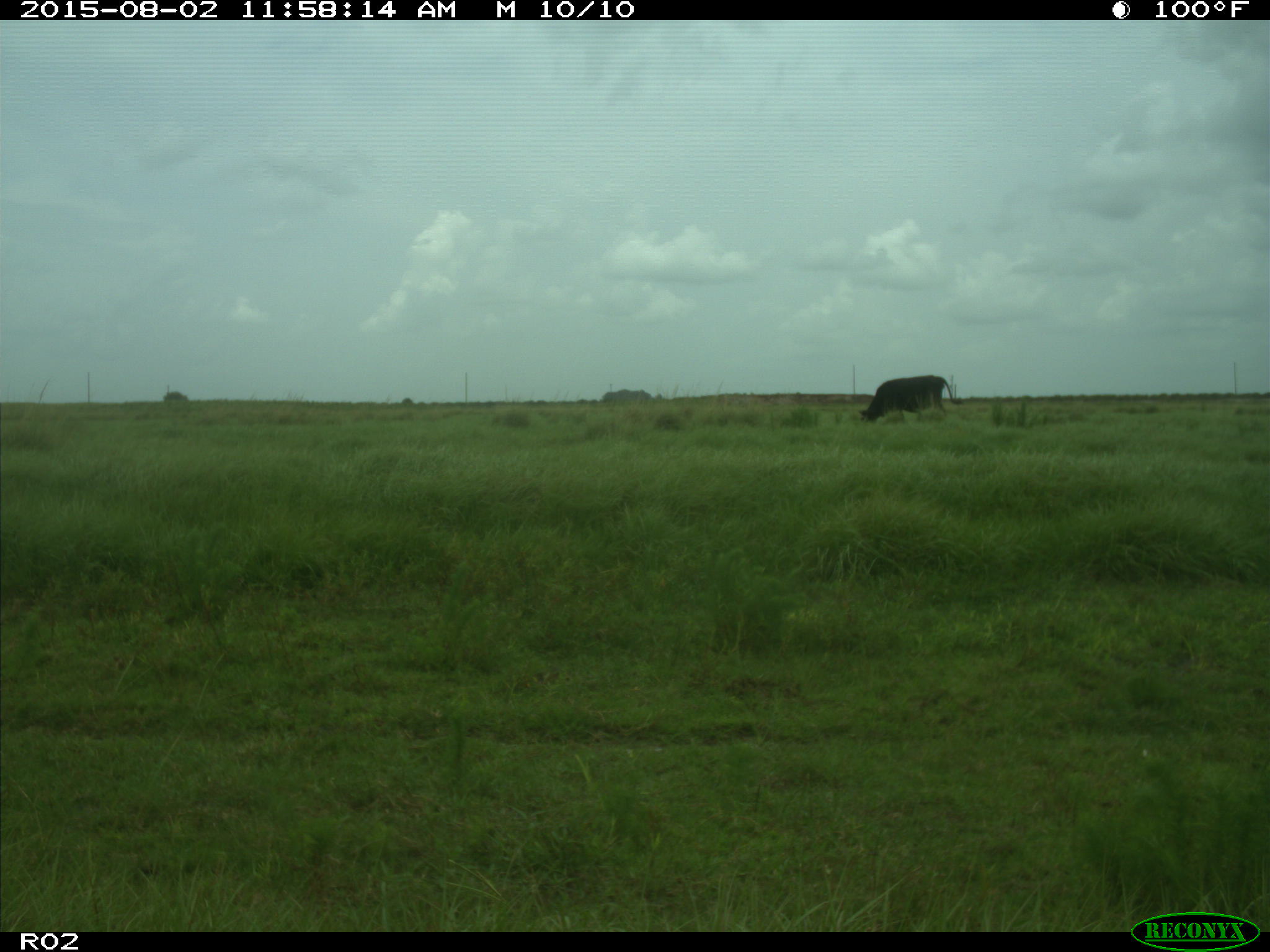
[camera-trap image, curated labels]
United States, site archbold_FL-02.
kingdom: Animalia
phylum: Chordata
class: Mammalia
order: Artiodactyla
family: Bovidae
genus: Bos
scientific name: Bos taurus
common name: domestic cow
Bos taurus (domestic cow).